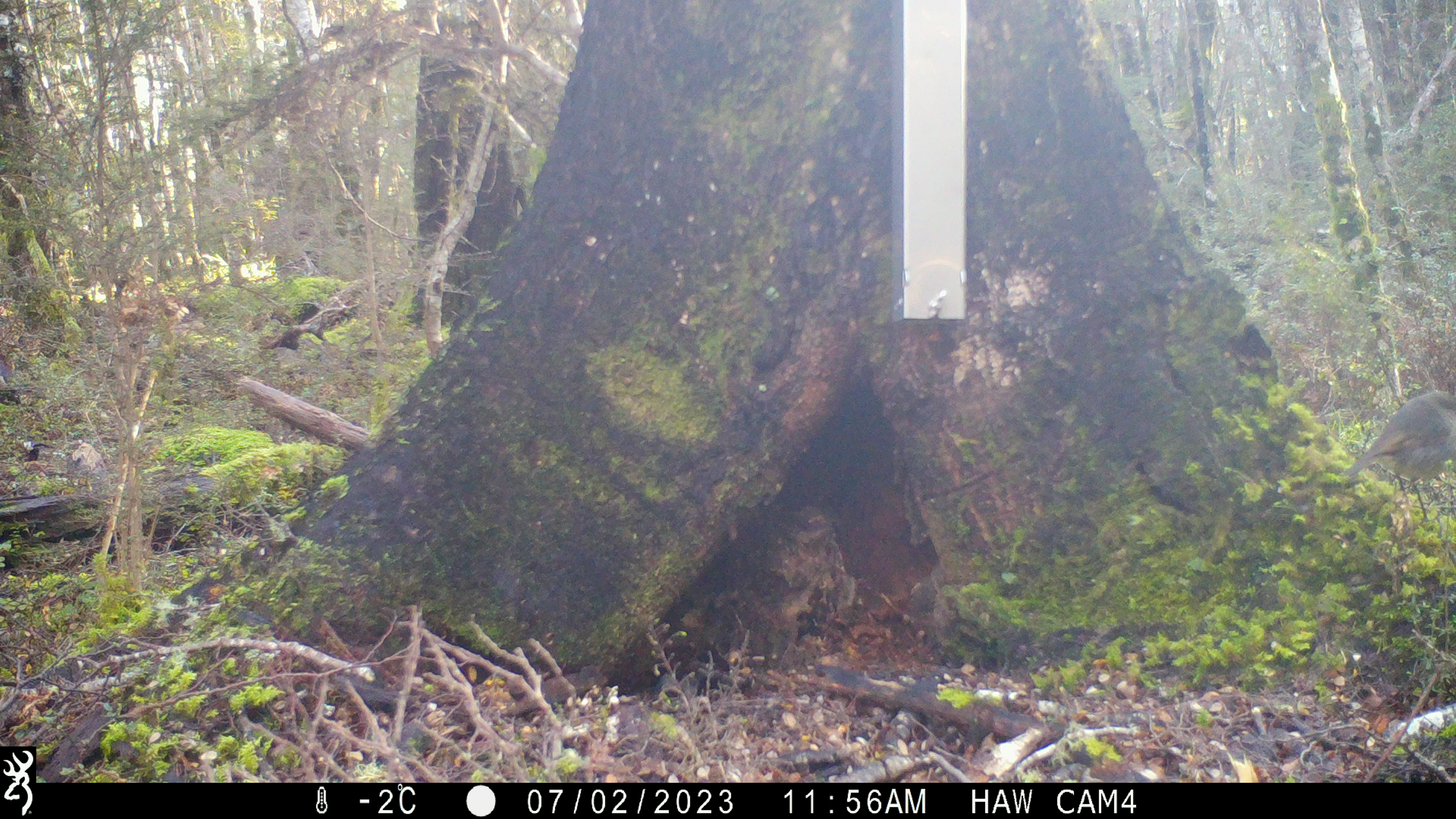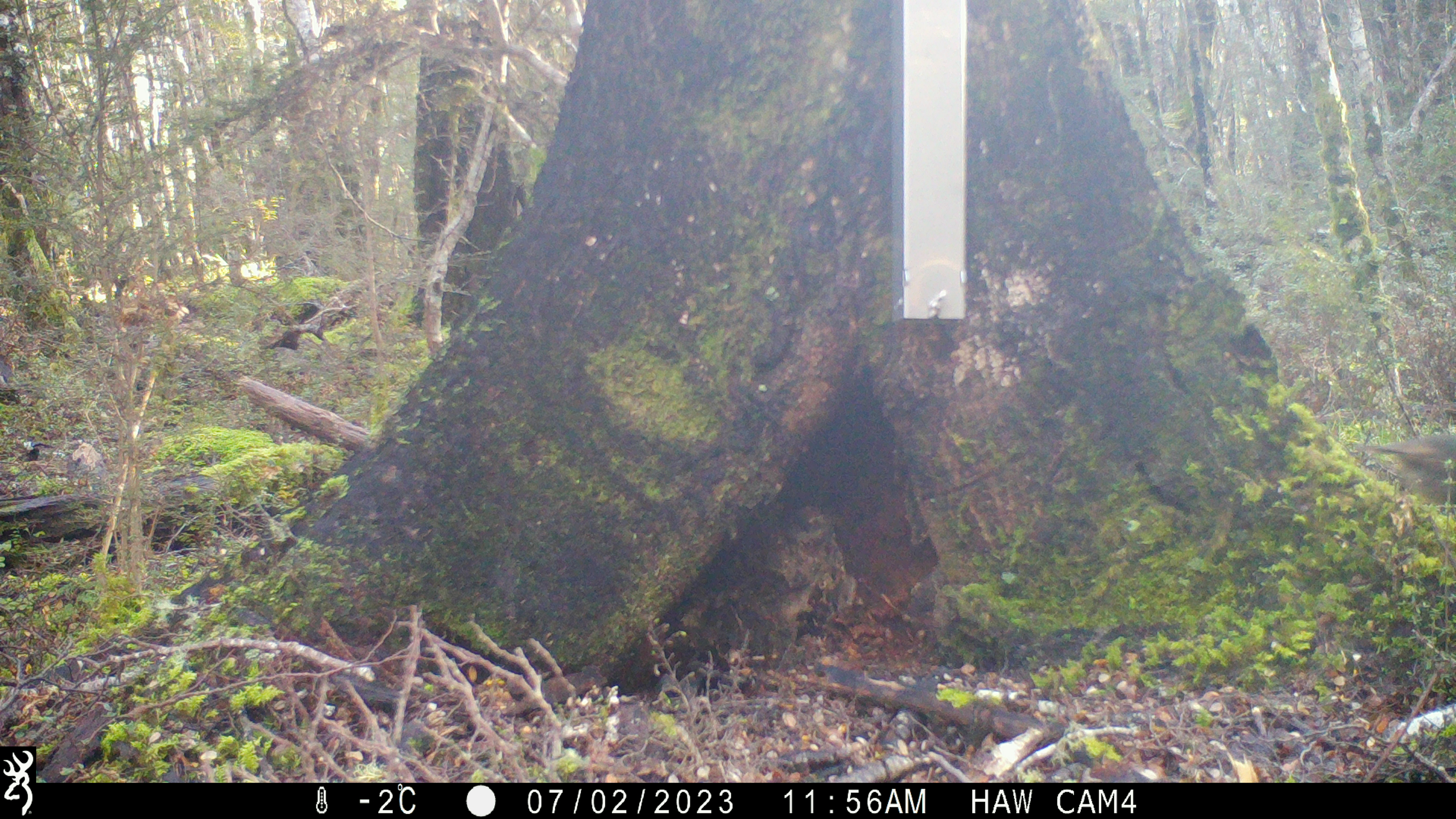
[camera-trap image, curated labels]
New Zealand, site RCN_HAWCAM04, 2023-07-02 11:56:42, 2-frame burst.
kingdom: Animalia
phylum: Chordata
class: Aves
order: Passeriformes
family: Petroicidae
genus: Petroica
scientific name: Petroica australis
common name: new zealand robin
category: robin